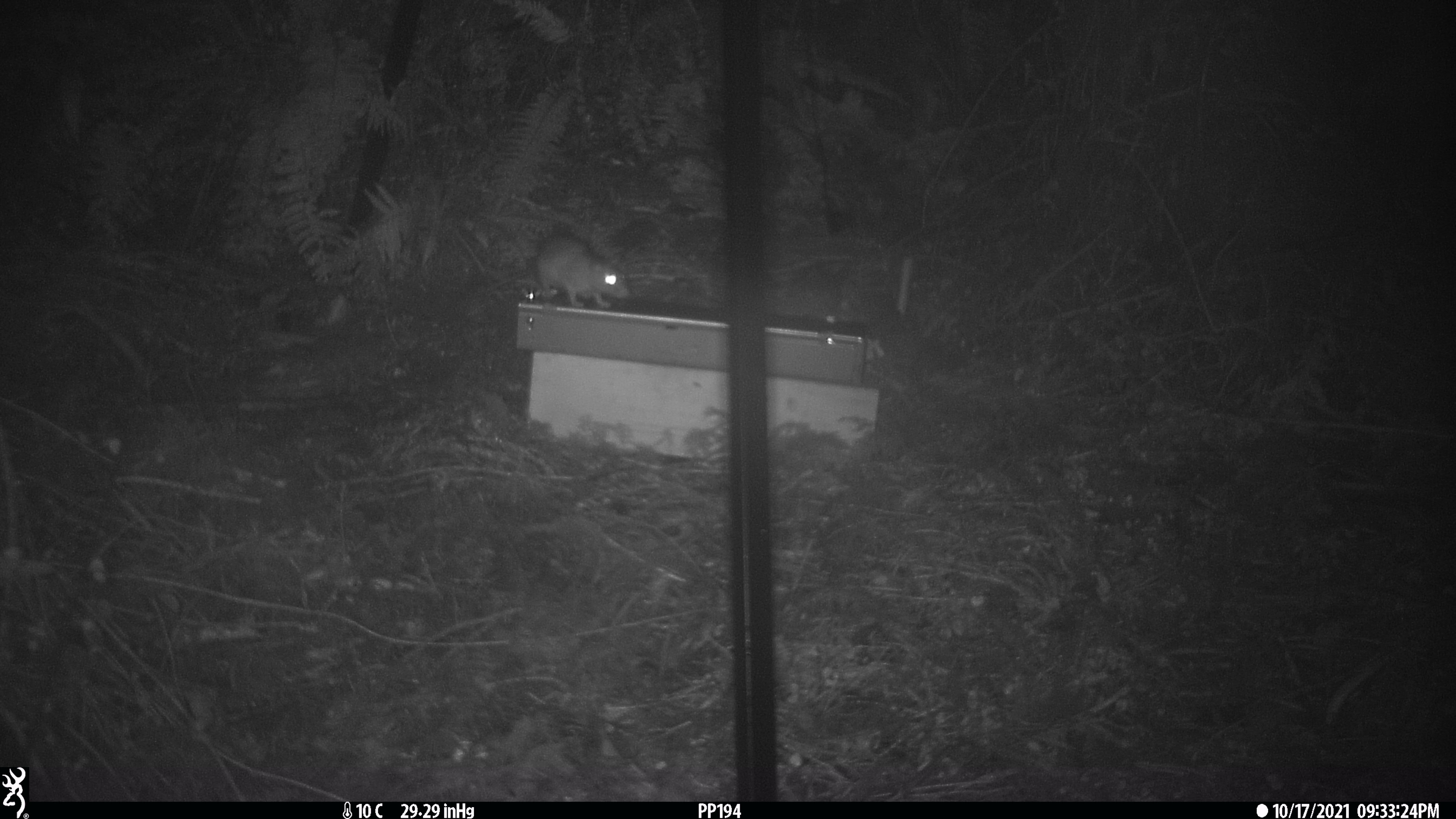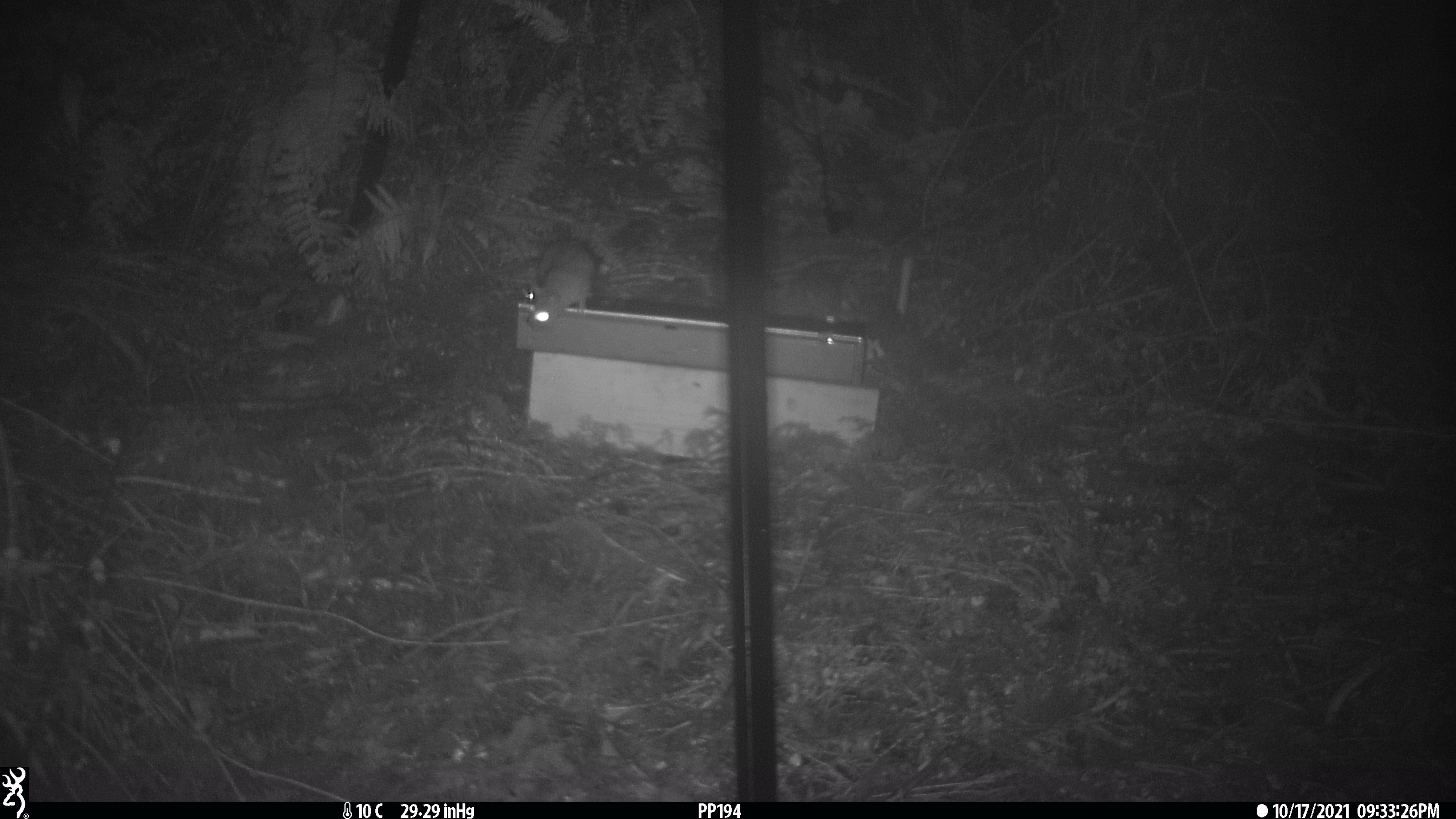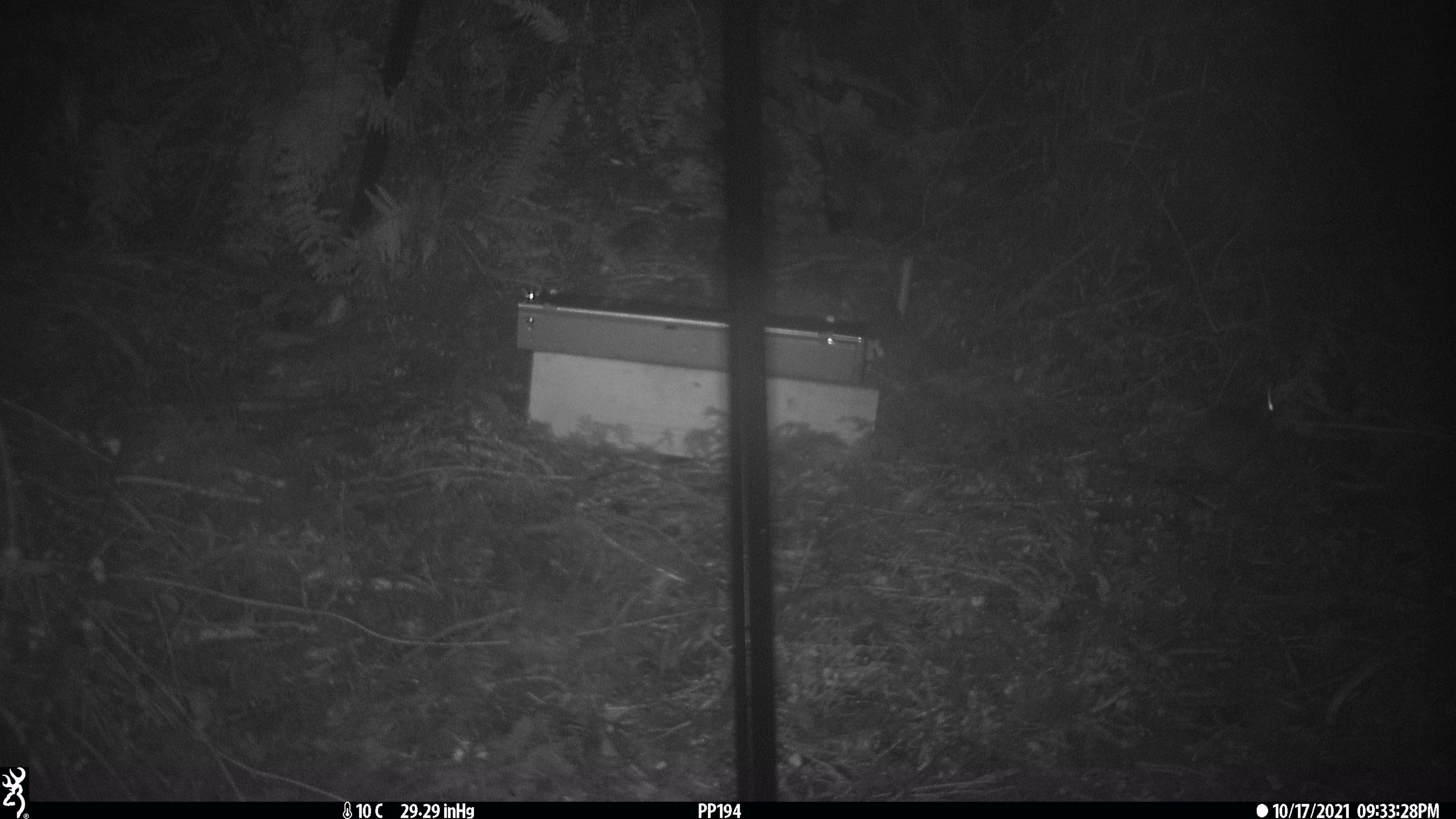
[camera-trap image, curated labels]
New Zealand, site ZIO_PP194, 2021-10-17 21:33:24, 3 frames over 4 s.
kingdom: Animalia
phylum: Chordata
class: Mammalia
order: Rodentia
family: Muridae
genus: Rattus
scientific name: Rattus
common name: rat